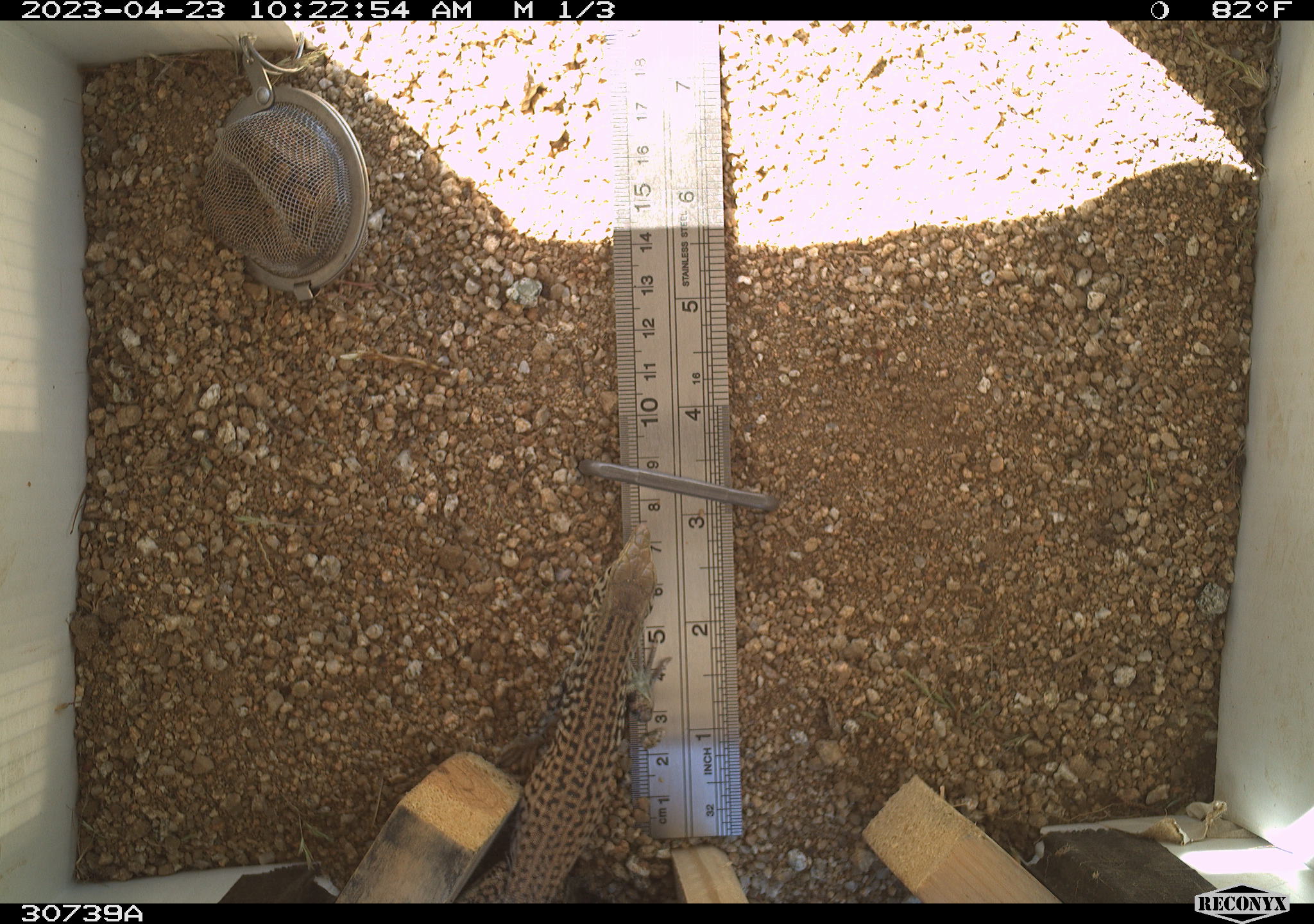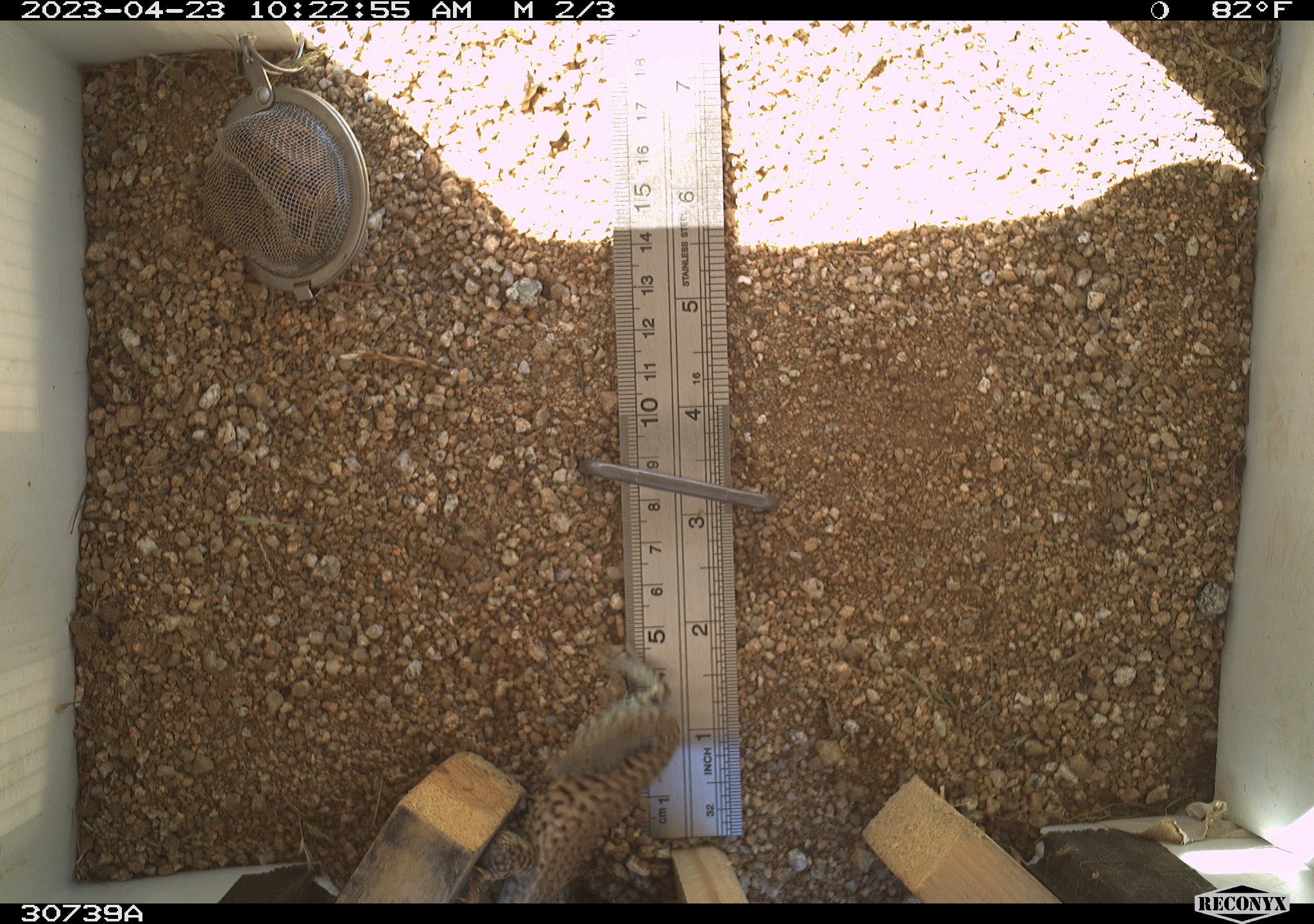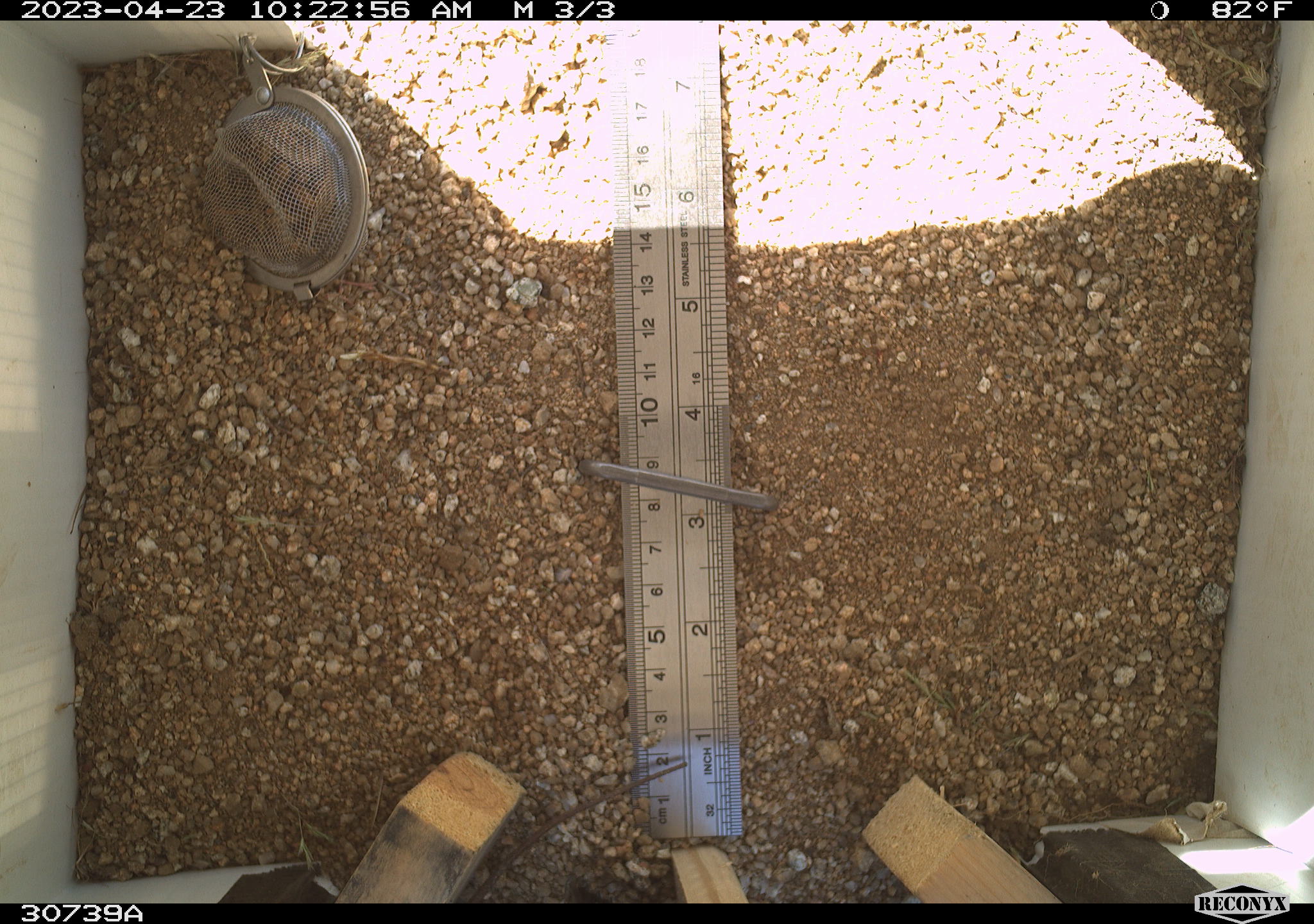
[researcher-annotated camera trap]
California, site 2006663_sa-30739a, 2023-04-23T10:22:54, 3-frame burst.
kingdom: Animalia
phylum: Chordata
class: Reptilia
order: Squamata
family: Teiidae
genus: Aspidoscelis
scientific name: Aspidoscelis tigris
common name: western whiptail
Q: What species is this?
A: Western whiptail (Aspidoscelis tigris).